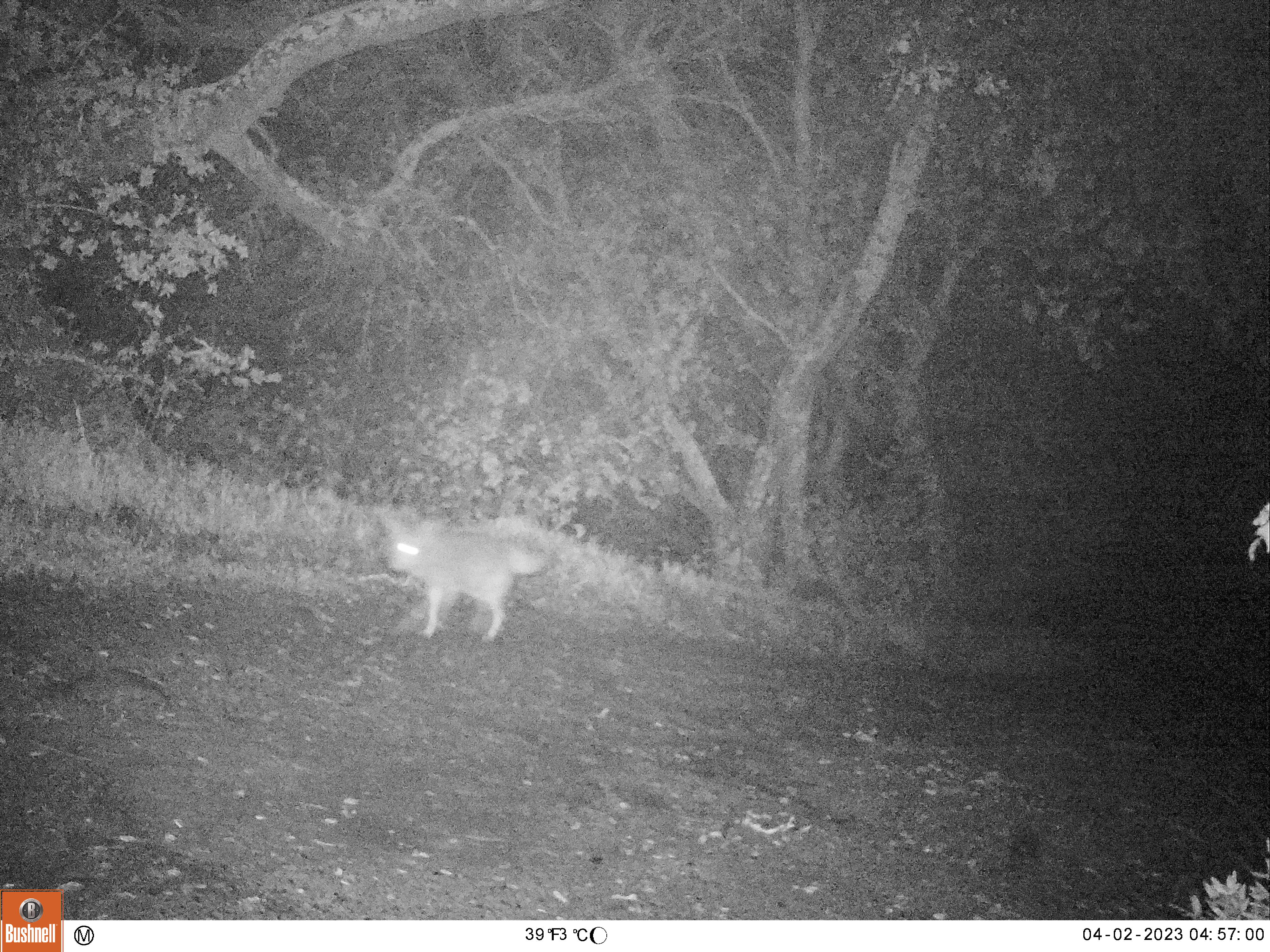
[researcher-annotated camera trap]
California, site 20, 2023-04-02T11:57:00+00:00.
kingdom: Animalia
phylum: Chordata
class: Mammalia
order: Carnivora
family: Canidae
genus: Canis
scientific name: Canis latrans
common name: coyote